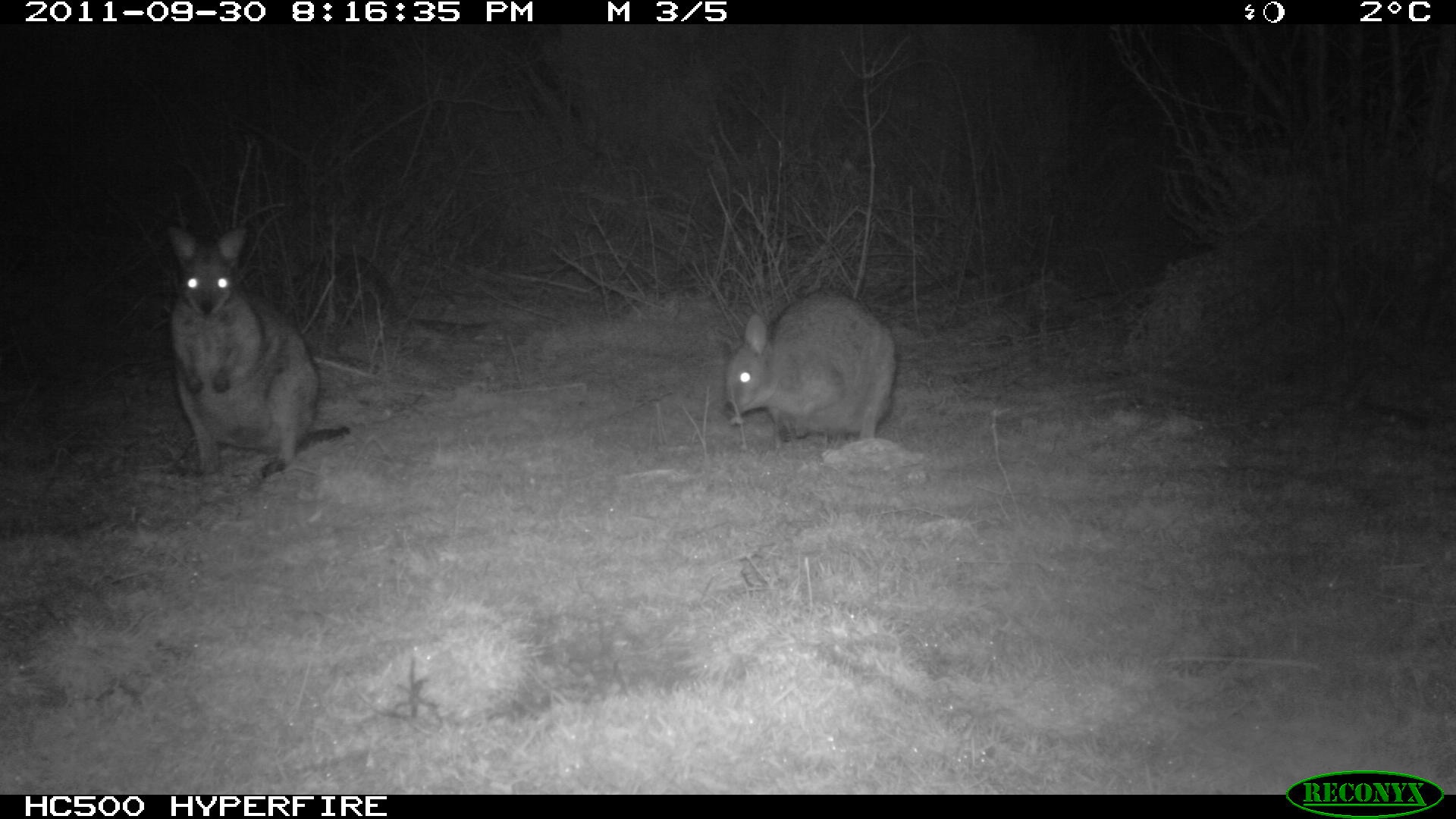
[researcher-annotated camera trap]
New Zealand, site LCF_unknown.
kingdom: Animalia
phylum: Chordata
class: Mammalia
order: Diprotodontia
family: Macropodidae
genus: Notamacropus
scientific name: Notamacropus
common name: wallaby